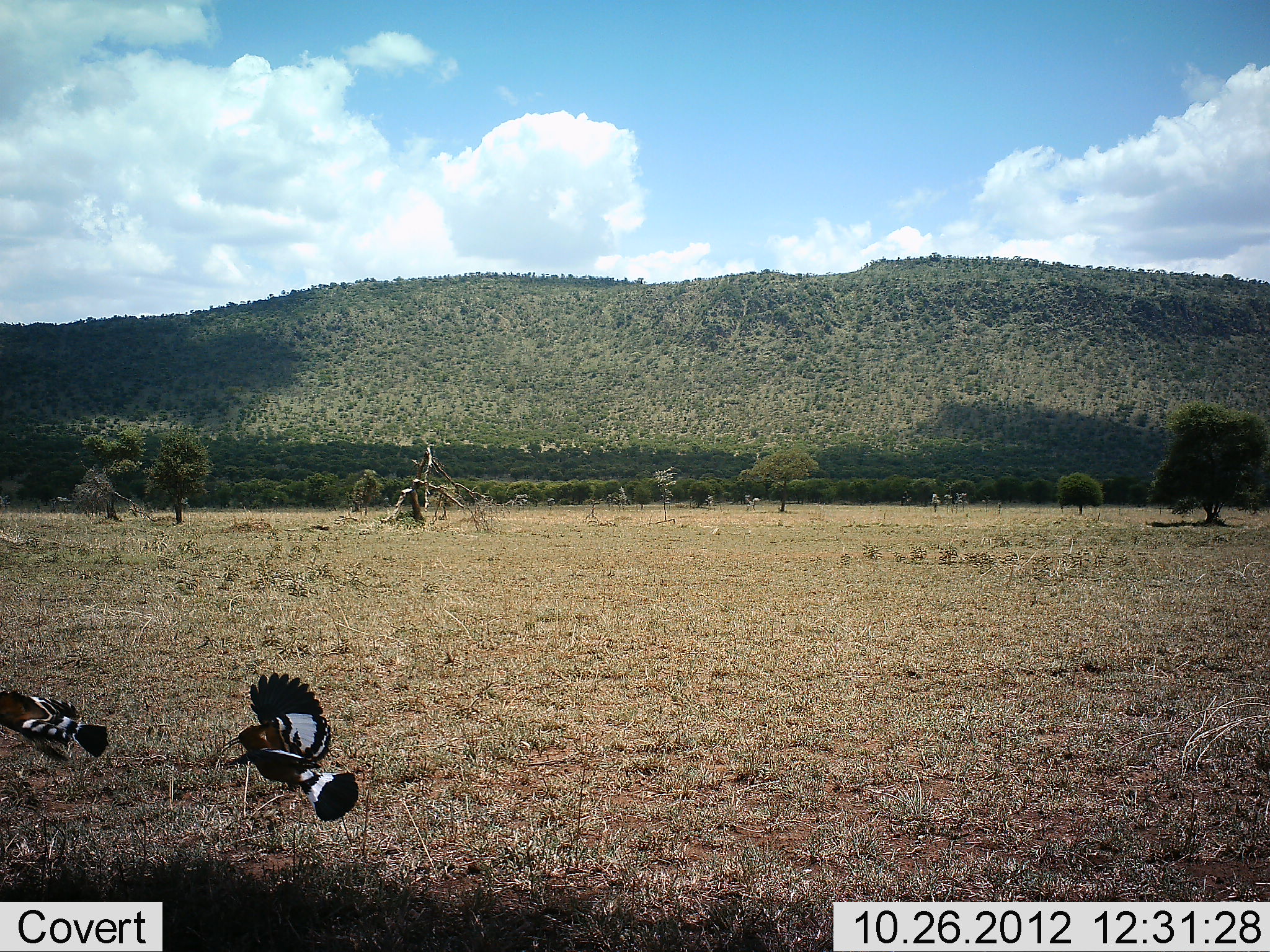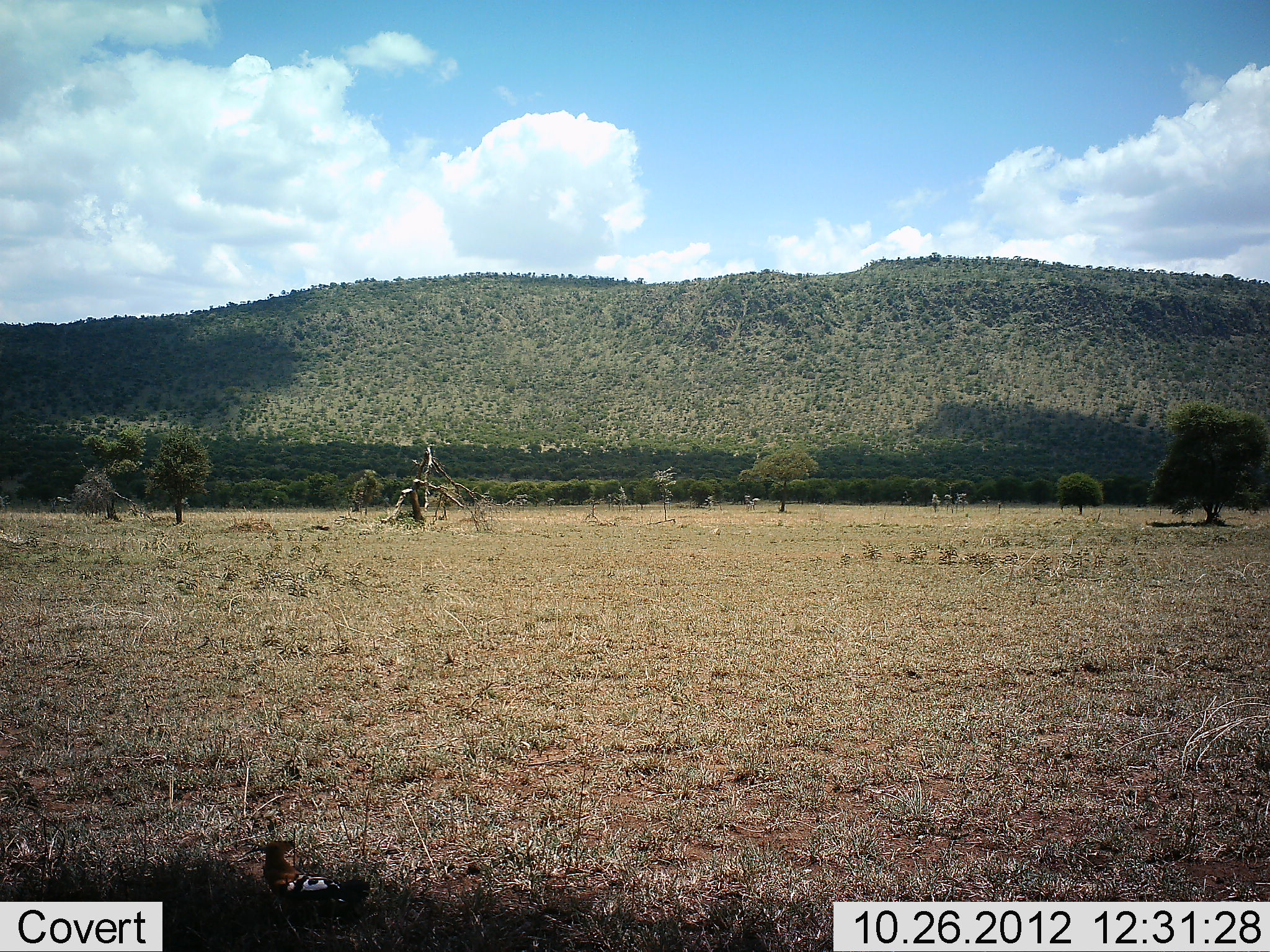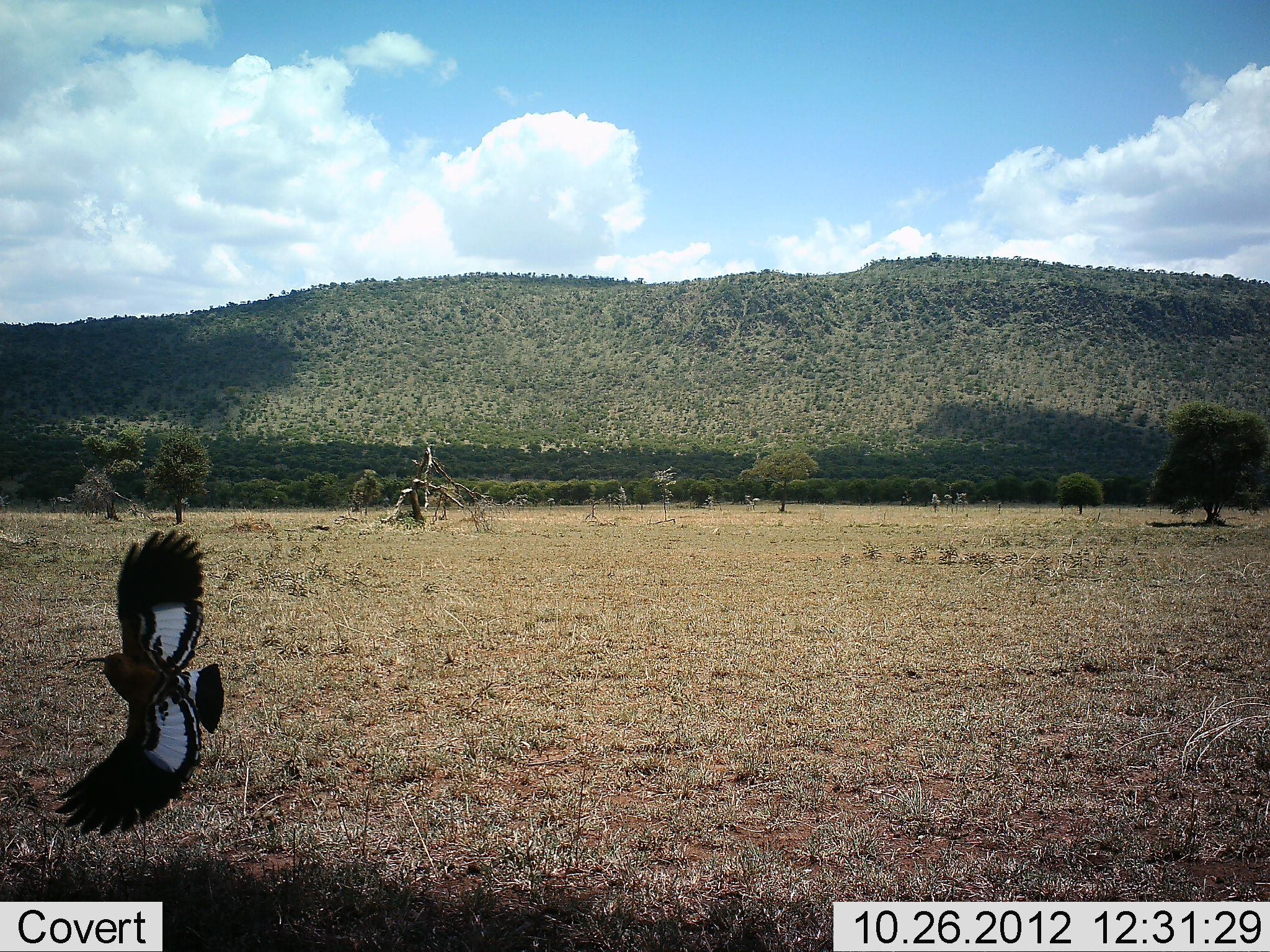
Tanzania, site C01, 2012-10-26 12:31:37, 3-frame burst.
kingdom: Animalia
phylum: Chordata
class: Aves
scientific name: Aves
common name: bird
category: otherbird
Otherbird (bird) (Aves), count 2. Behavior (volunteer vote fractions): standing 0%, resting 0%, moving 100%, interacting 0%. Young present (vote fraction): 0%. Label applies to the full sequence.